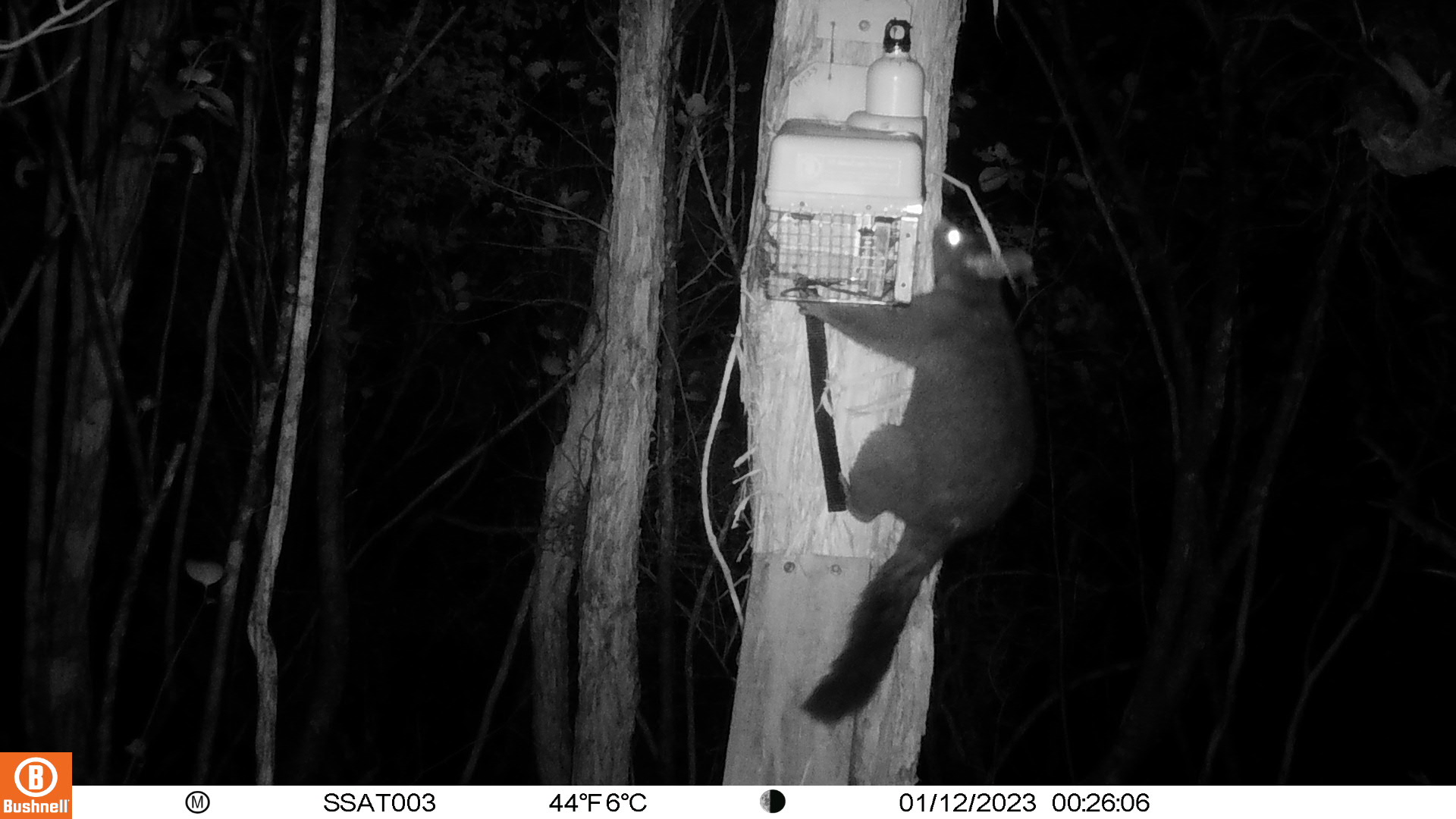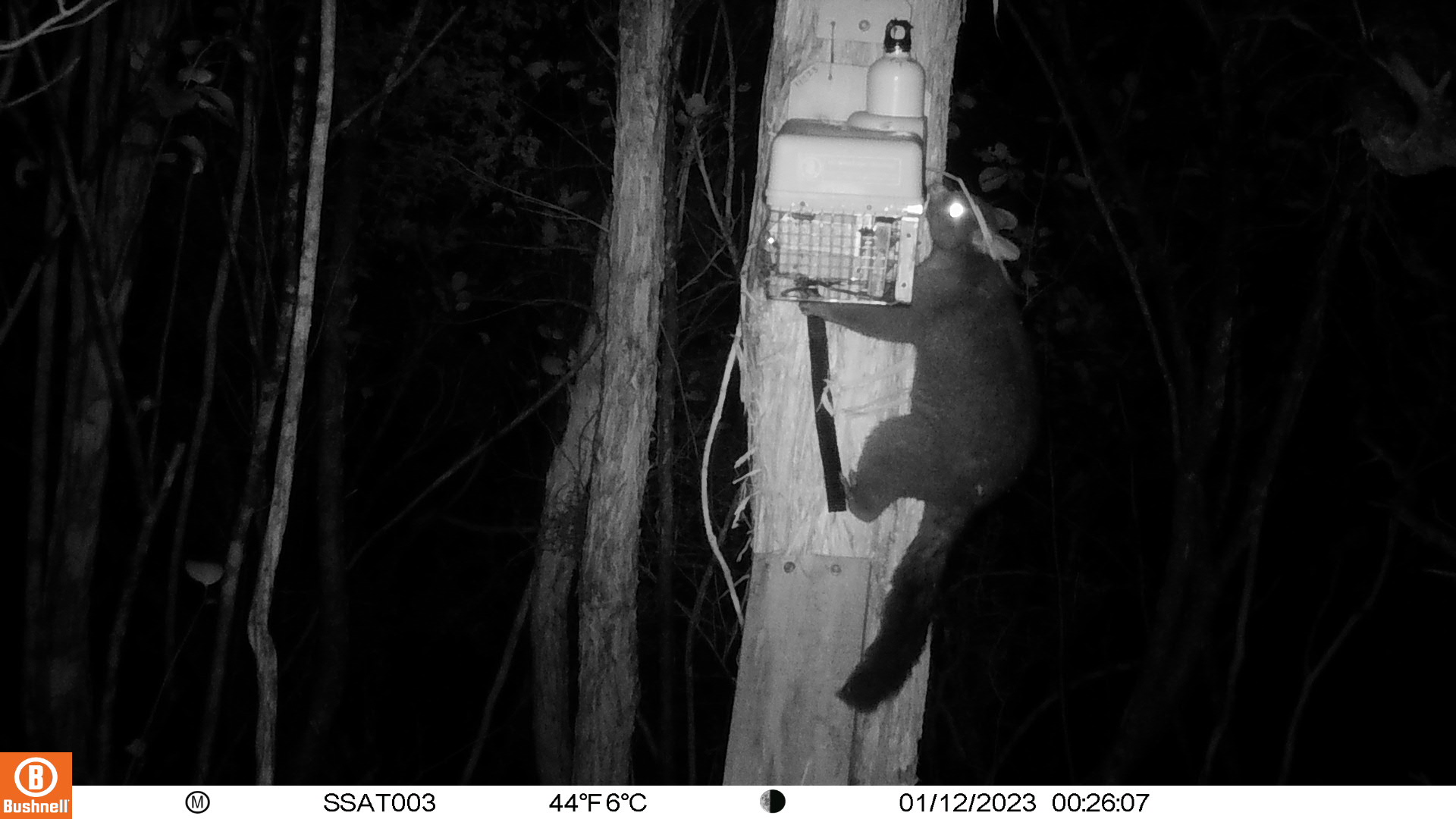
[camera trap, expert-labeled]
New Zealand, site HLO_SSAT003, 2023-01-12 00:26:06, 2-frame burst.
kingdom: Animalia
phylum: Chordata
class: Mammalia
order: Diprotodontia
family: Phalangeridae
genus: Trichosurus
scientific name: Trichosurus vulpecula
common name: common brushtail possum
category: possum